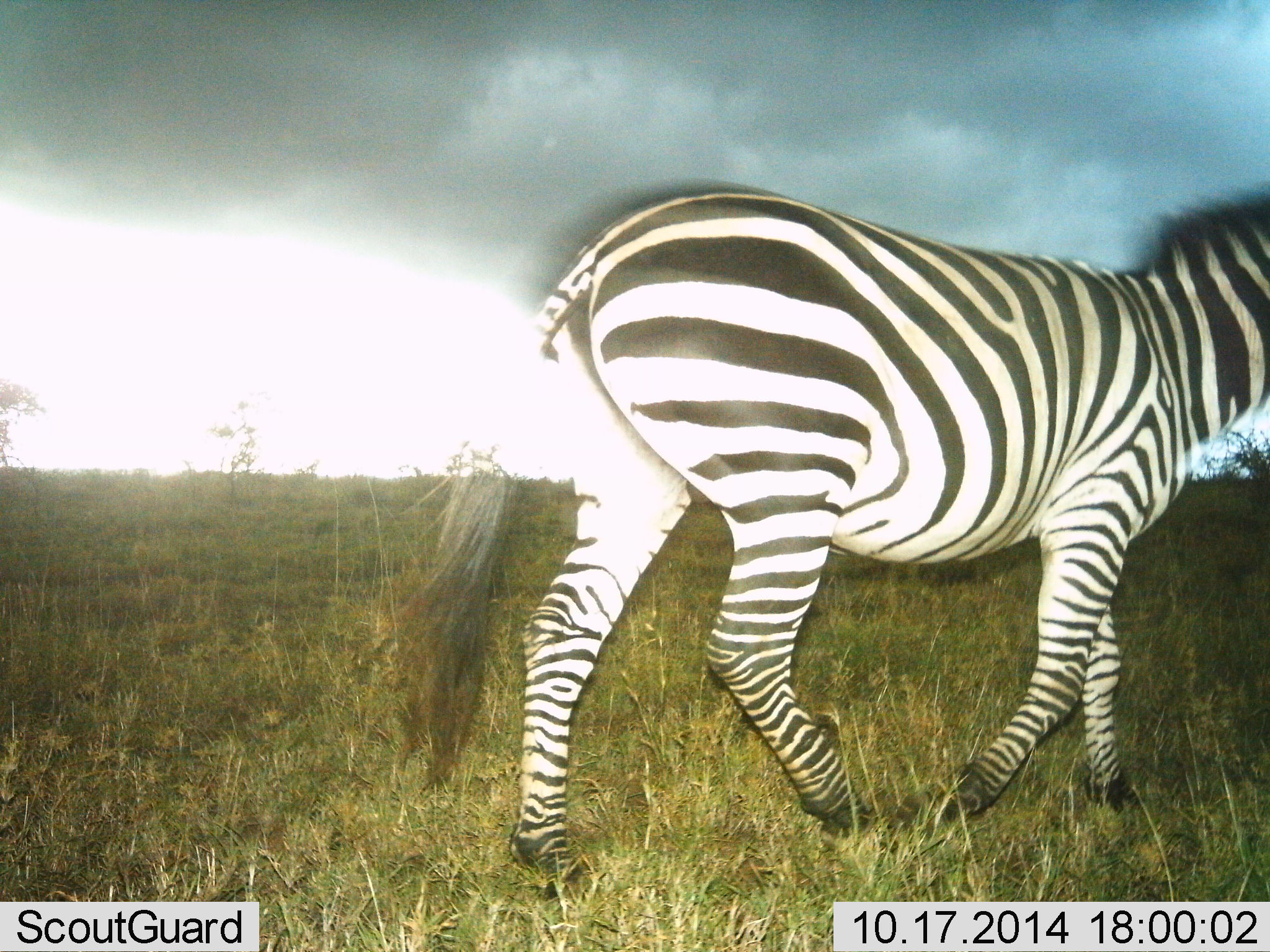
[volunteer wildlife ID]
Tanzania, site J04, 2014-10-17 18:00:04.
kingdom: Animalia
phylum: Chordata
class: Mammalia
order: Perissodactyla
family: Equidae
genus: Equus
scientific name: Equus quagga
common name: plains zebra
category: zebra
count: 1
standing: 0%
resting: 0%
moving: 100%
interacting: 0%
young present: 0%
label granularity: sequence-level